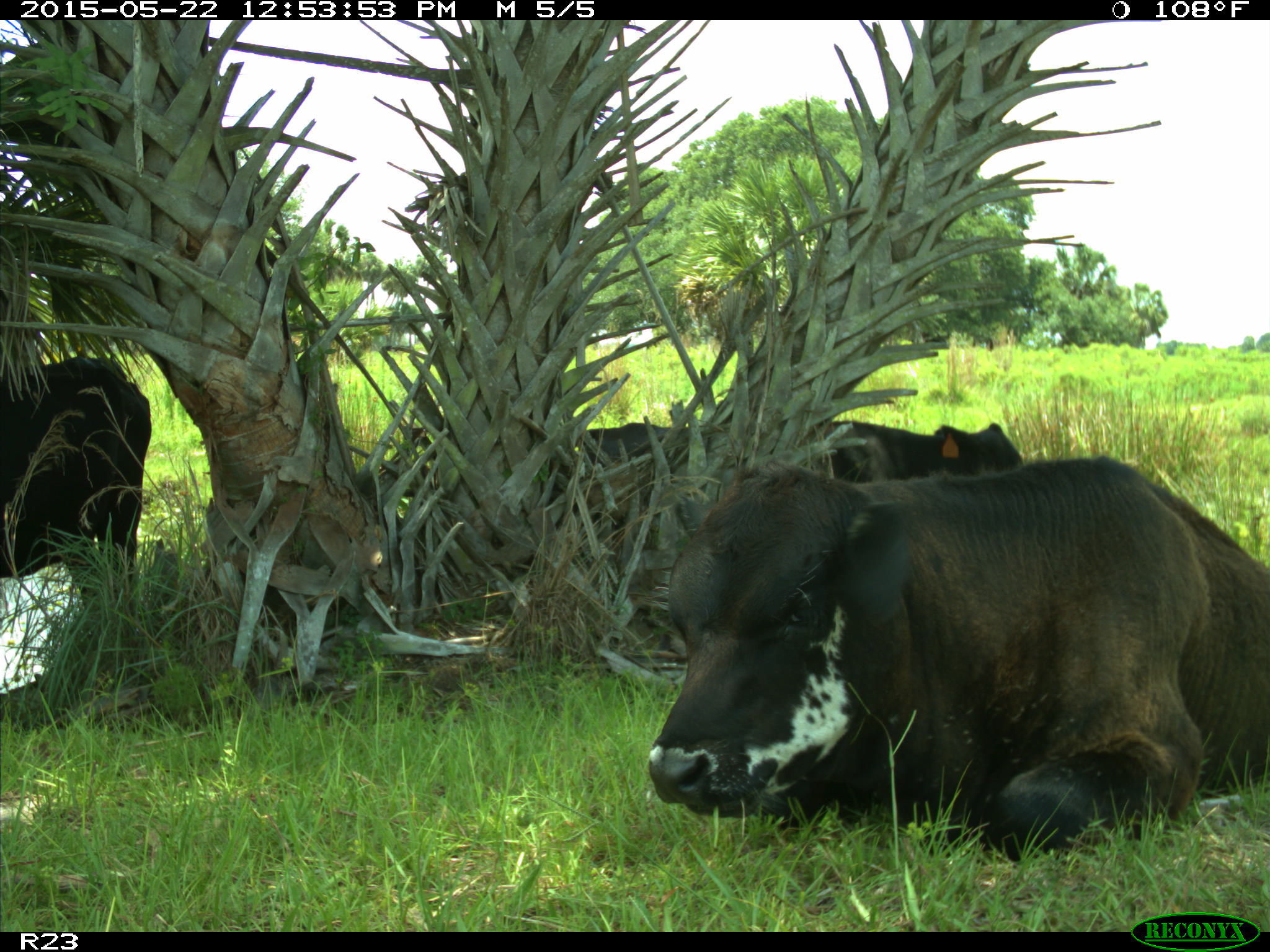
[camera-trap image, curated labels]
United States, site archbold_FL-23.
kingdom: Animalia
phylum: Chordata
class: Mammalia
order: Artiodactyla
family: Bovidae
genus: Bos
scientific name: Bos taurus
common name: domestic cow